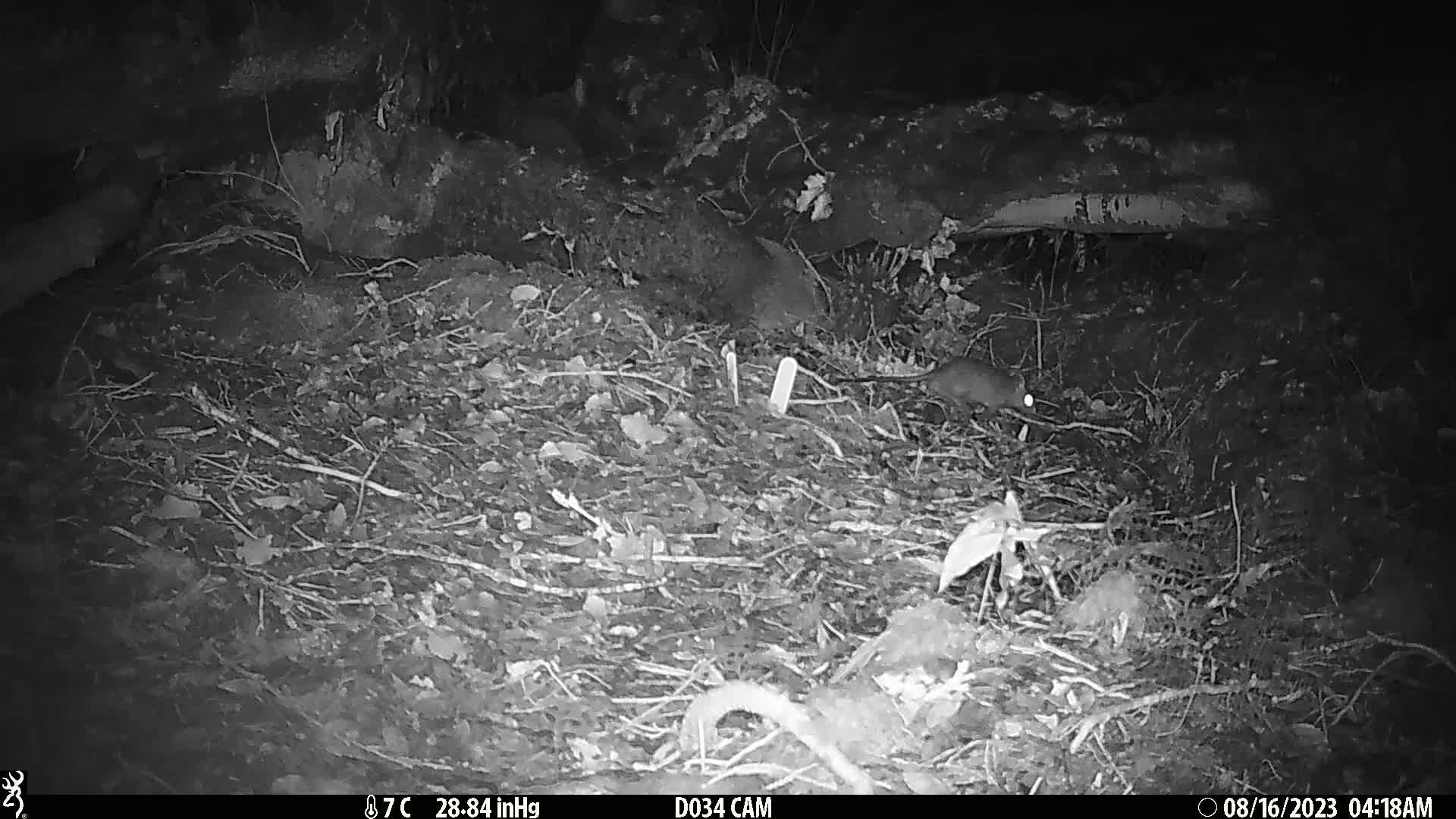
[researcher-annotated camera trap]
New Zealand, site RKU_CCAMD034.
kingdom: Animalia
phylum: Chordata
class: Mammalia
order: Rodentia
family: Muridae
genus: Rattus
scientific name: Rattus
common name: rat